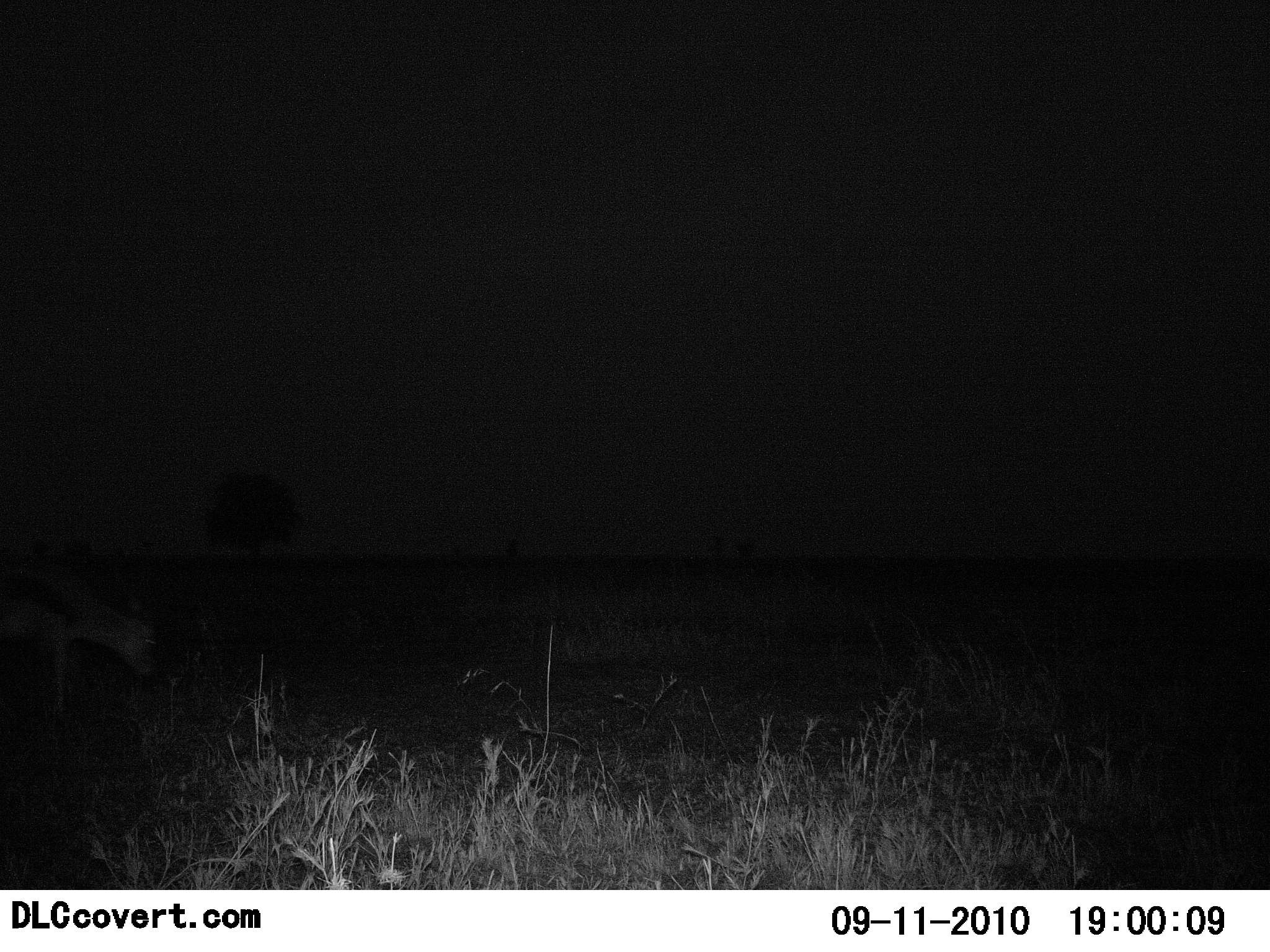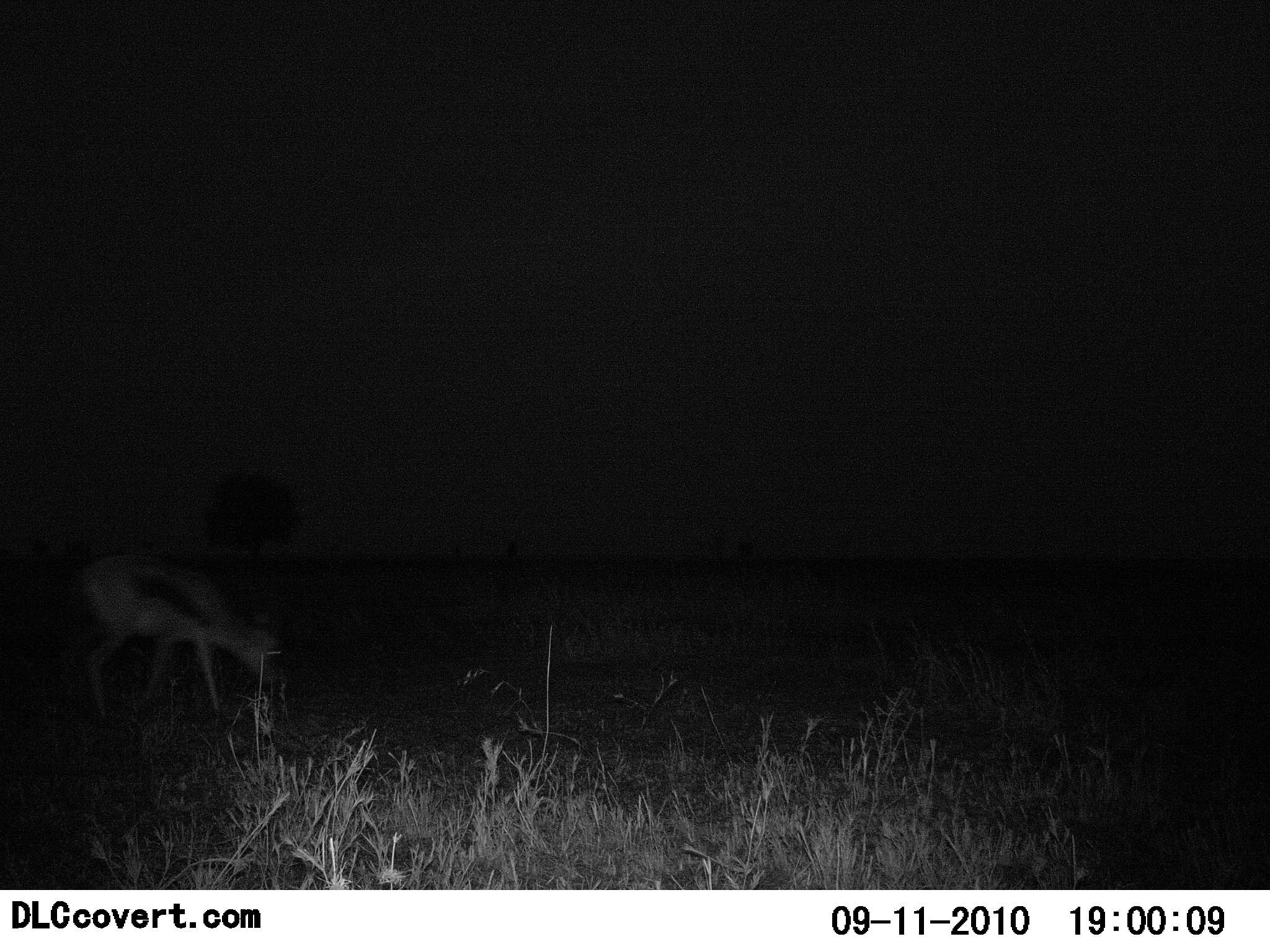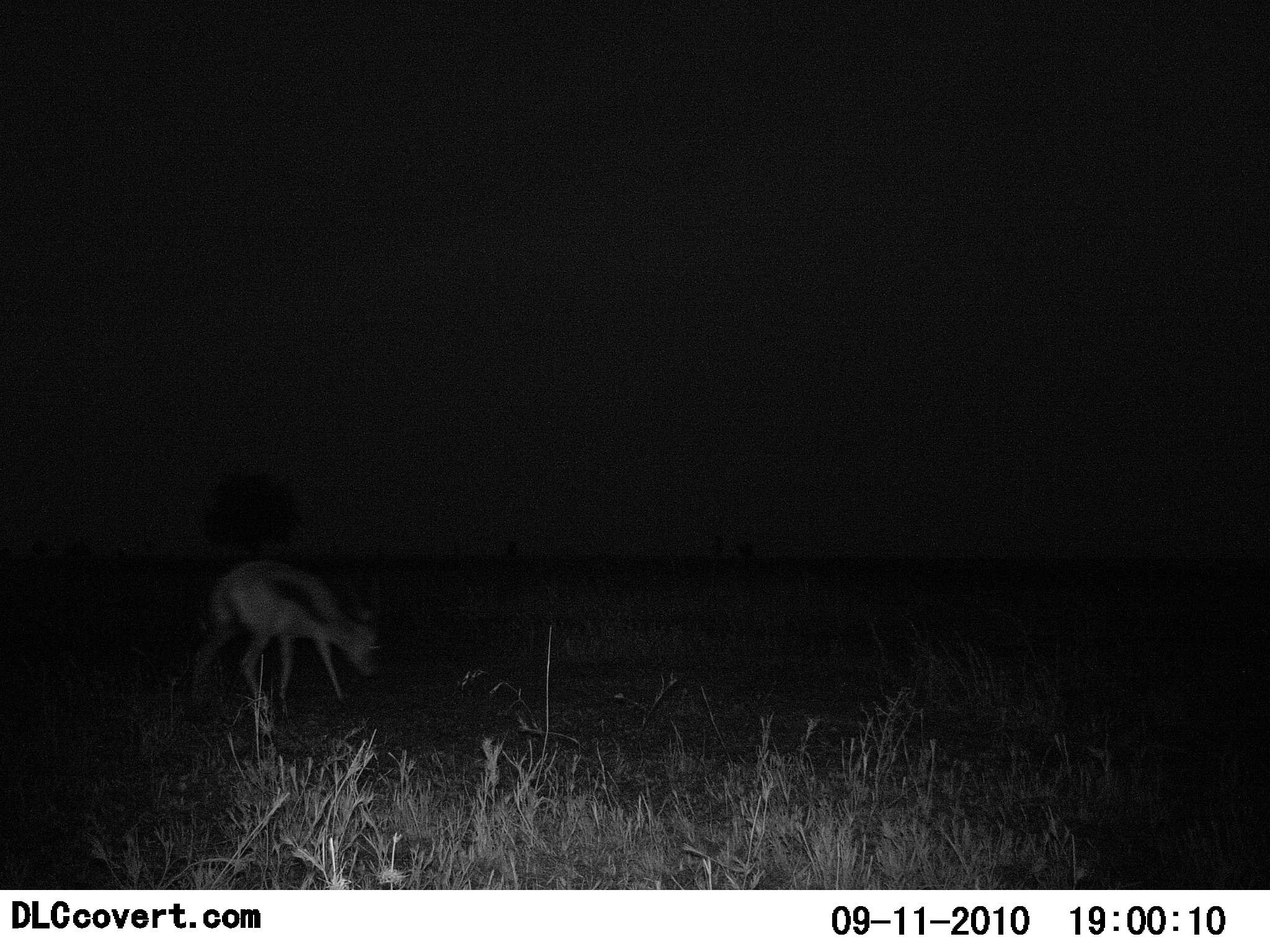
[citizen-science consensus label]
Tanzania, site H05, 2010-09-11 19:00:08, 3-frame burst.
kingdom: Animalia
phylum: Chordata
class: Mammalia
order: Artiodactyla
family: Bovidae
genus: Eudorcas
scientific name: Eudorcas thomsonii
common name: thomson's gazelle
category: gazellethomsons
Gazellethomsons (thomson's gazelle) (Eudorcas thomsonii), count 1. Behavior (volunteer vote fractions): standing 0%, resting 0%, moving 71%, interacting 0%. Young present (vote fraction): 7%. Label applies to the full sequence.